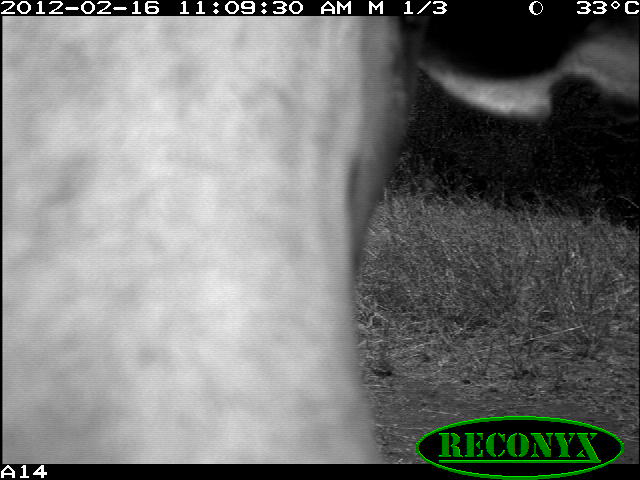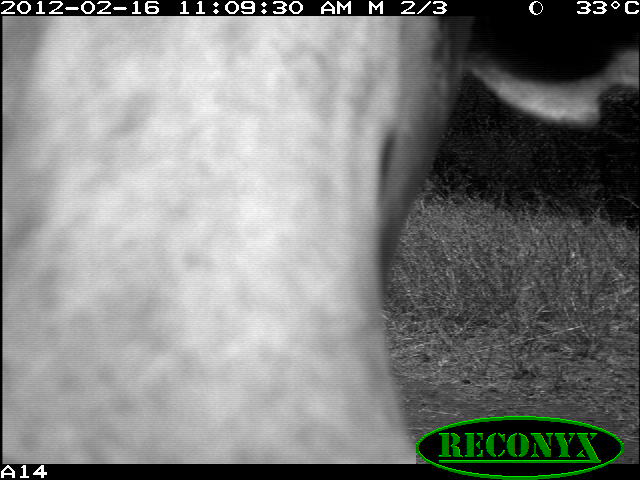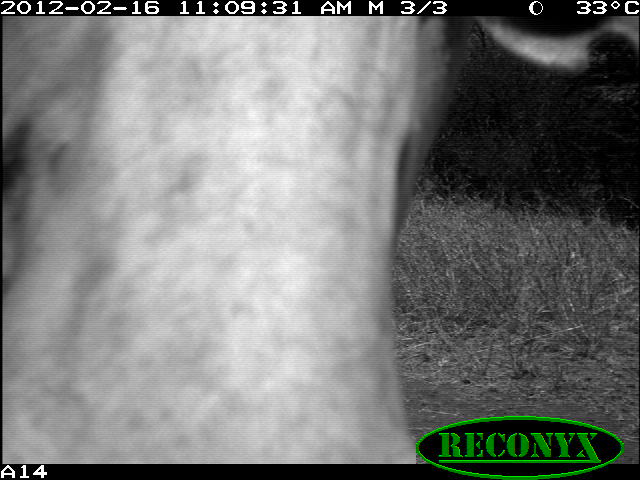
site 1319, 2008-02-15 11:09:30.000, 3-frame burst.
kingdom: Animalia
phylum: Chordata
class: Mammalia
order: Artiodactyla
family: Bovidae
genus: Bos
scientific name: Bos taurus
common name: domestic cattle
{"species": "Bos taurus (domestic cattle)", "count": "1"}